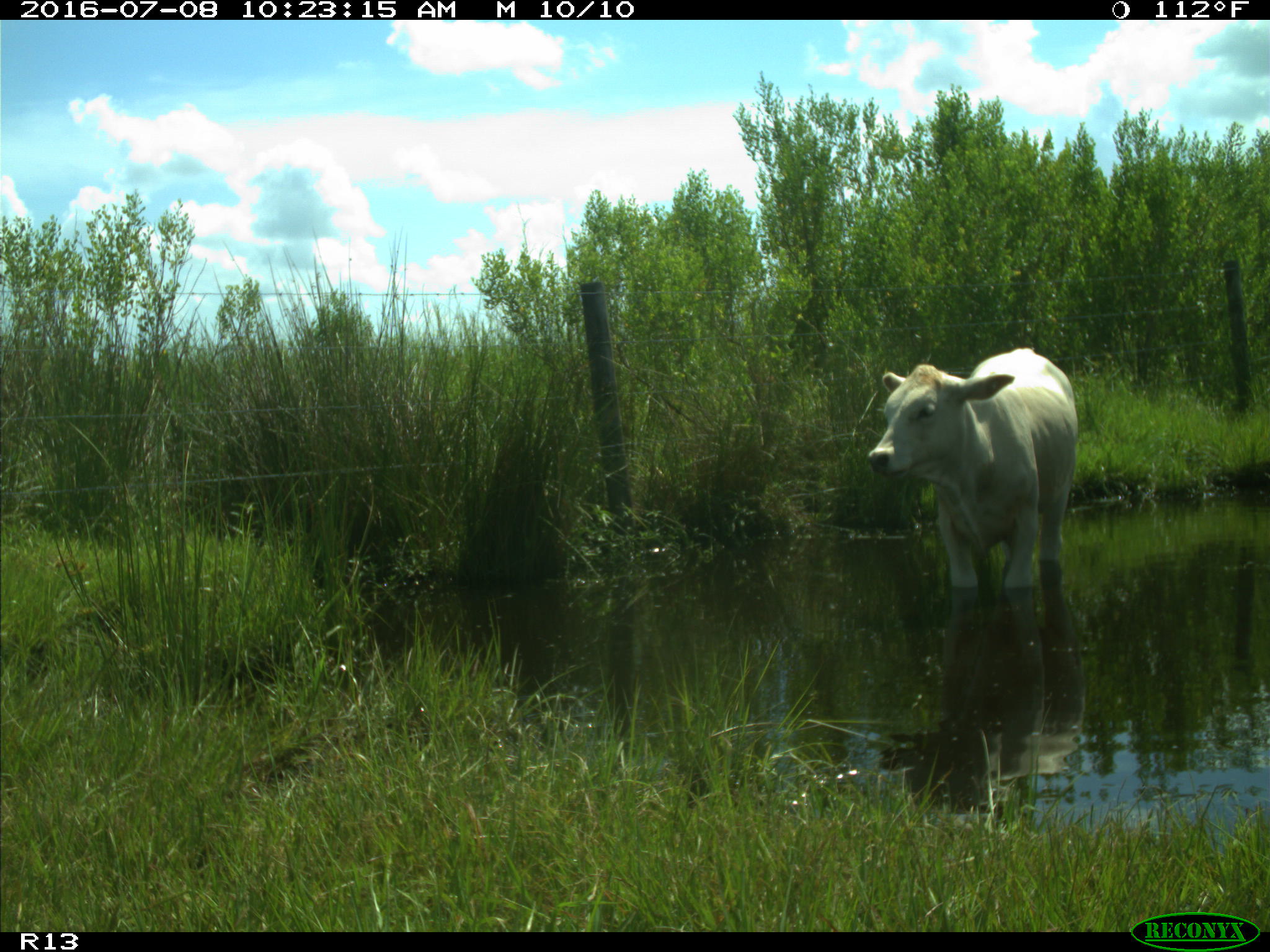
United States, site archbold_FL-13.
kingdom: Animalia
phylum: Chordata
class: Mammalia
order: Artiodactyla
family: Bovidae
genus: Bos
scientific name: Bos taurus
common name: domestic cow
Bos taurus (domestic cow).